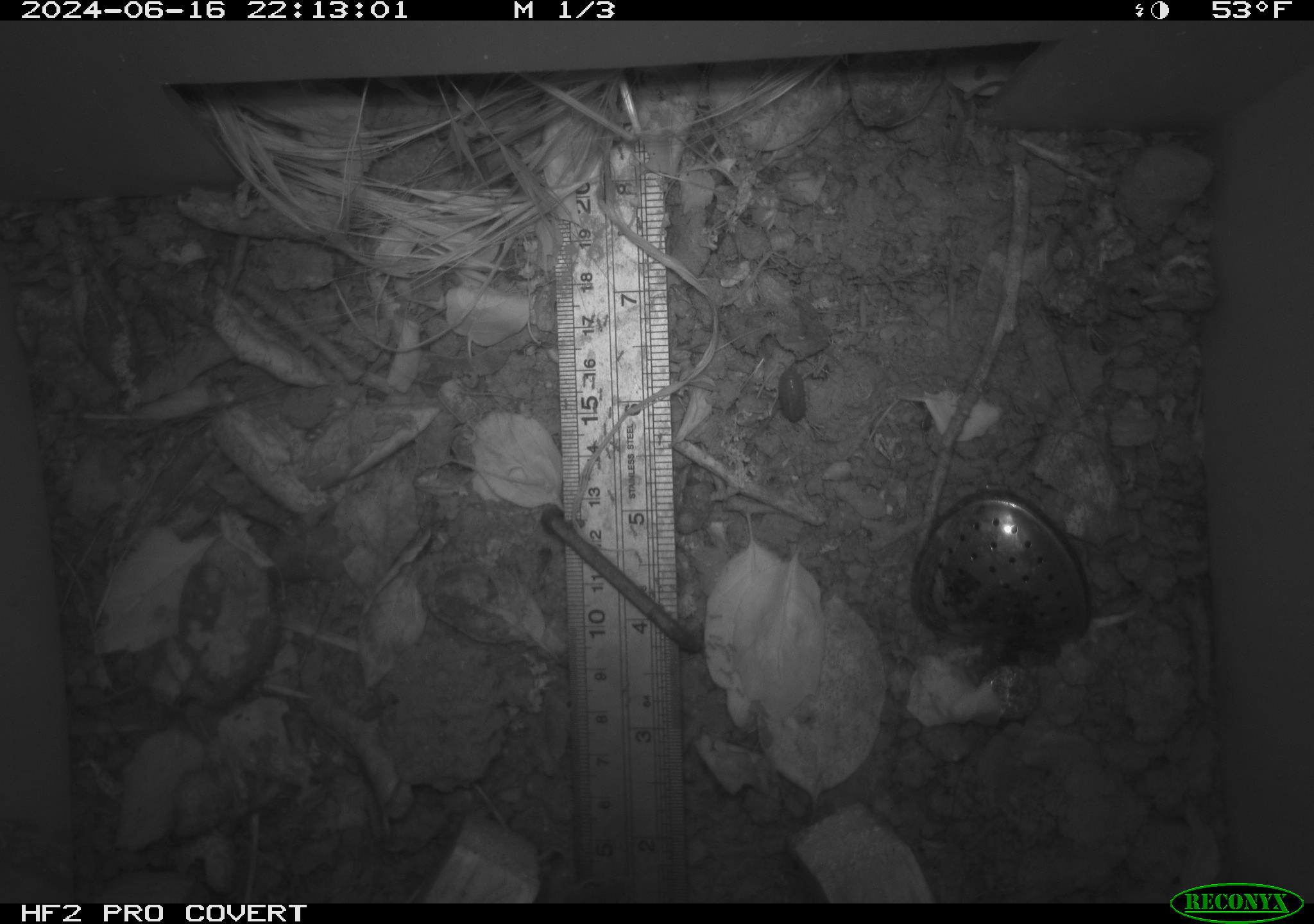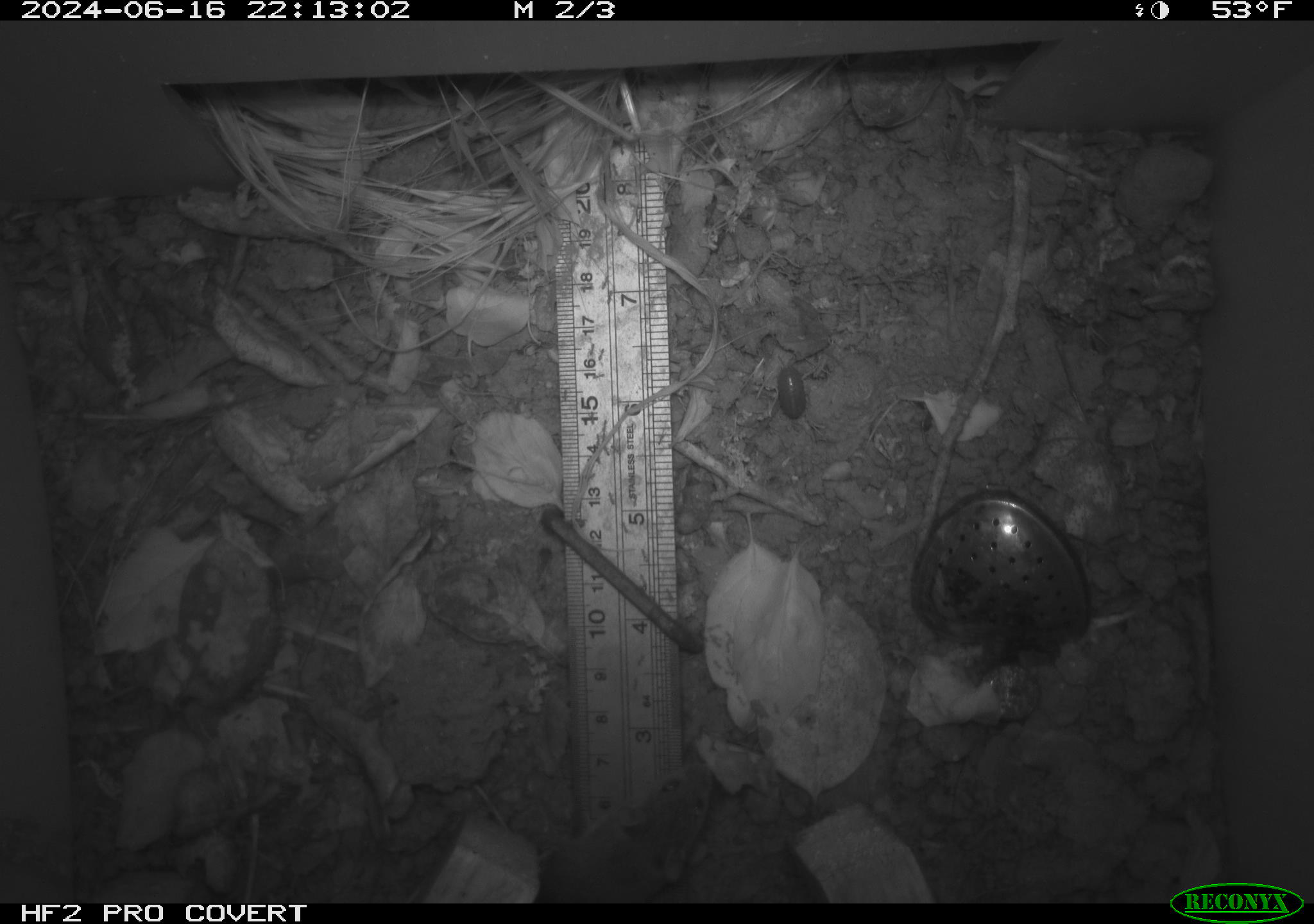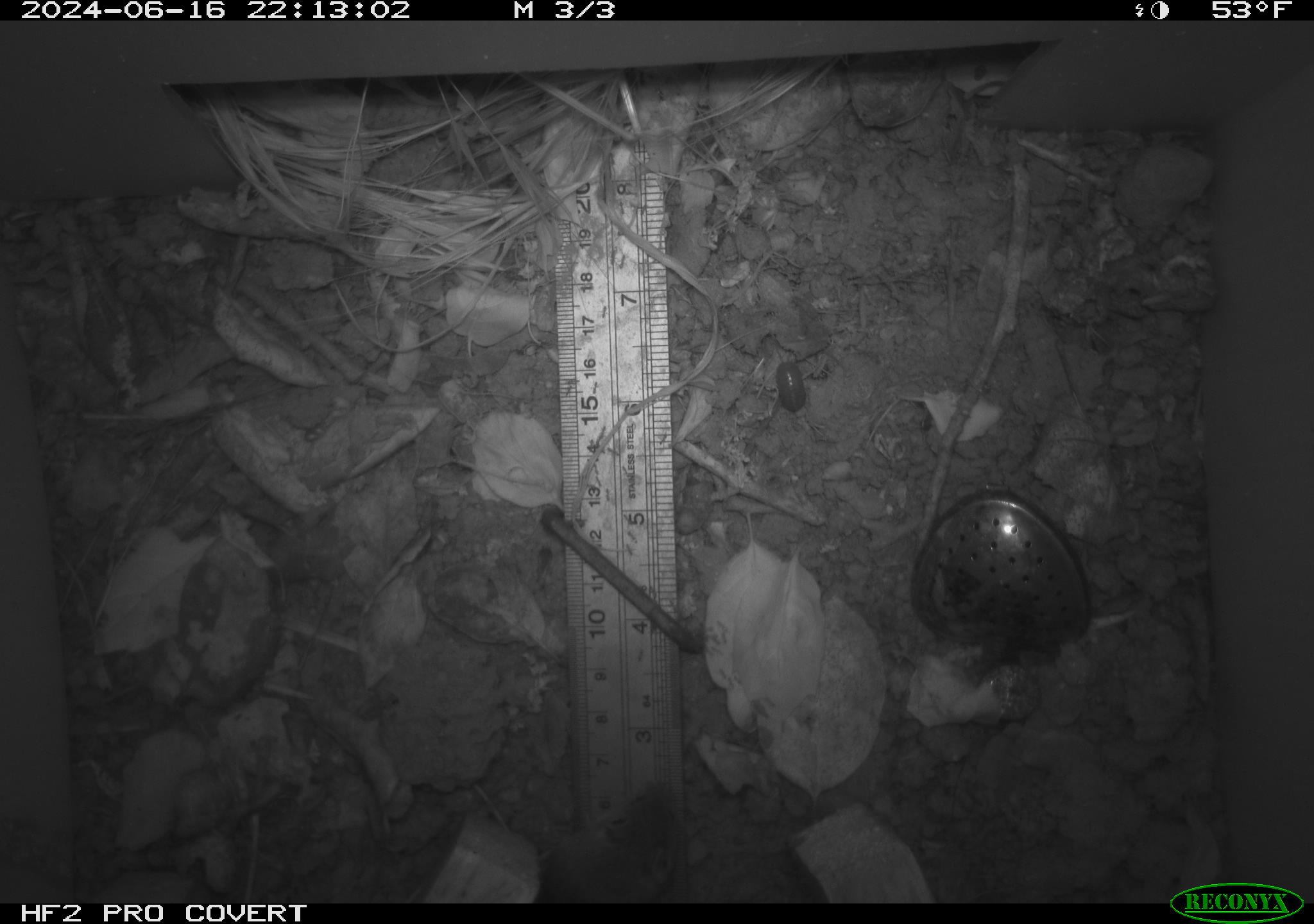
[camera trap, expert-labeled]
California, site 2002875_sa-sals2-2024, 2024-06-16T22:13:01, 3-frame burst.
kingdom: Animalia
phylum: Chordata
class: Mammalia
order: Rodentia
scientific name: Rodentia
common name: mouse species